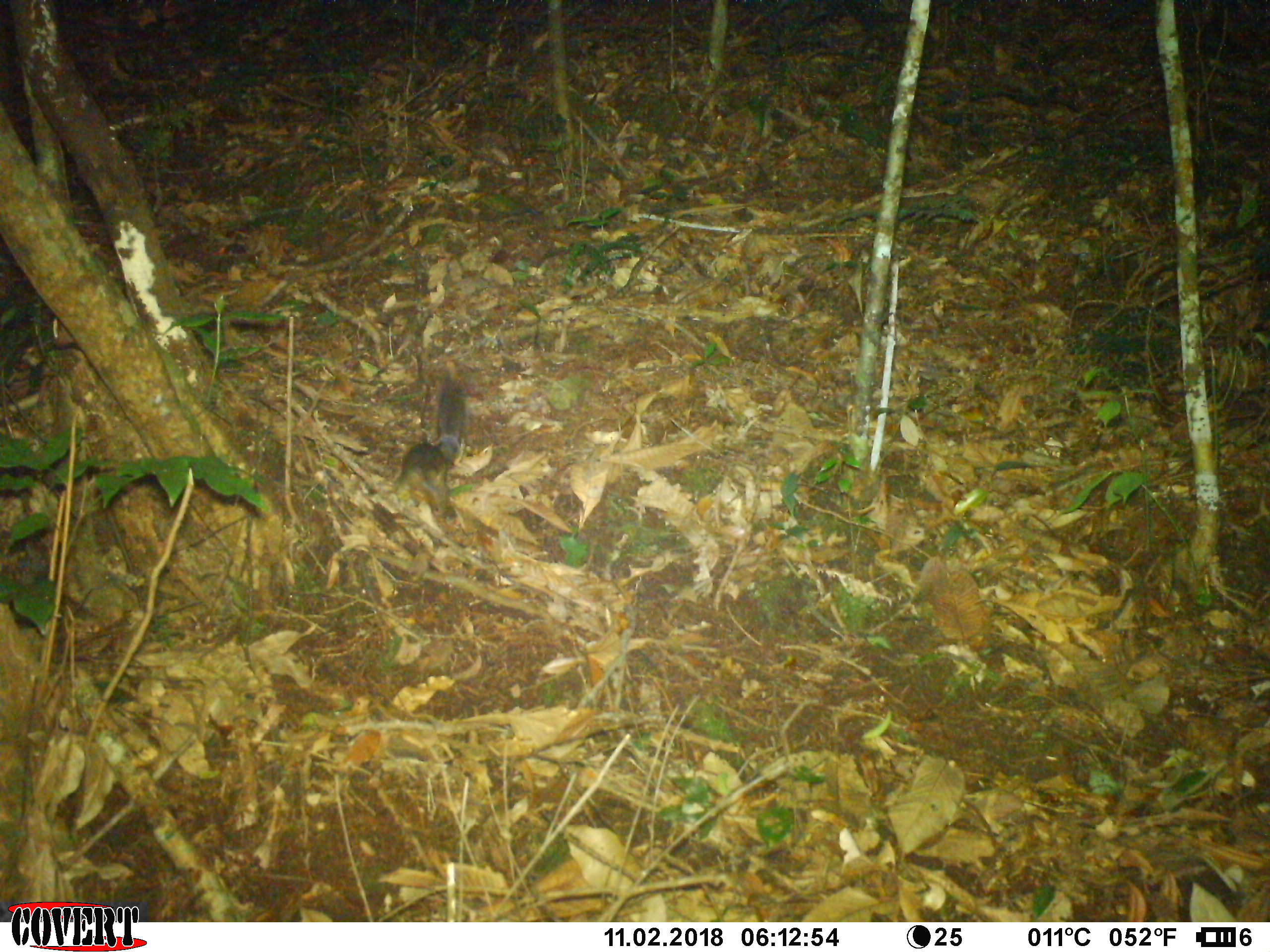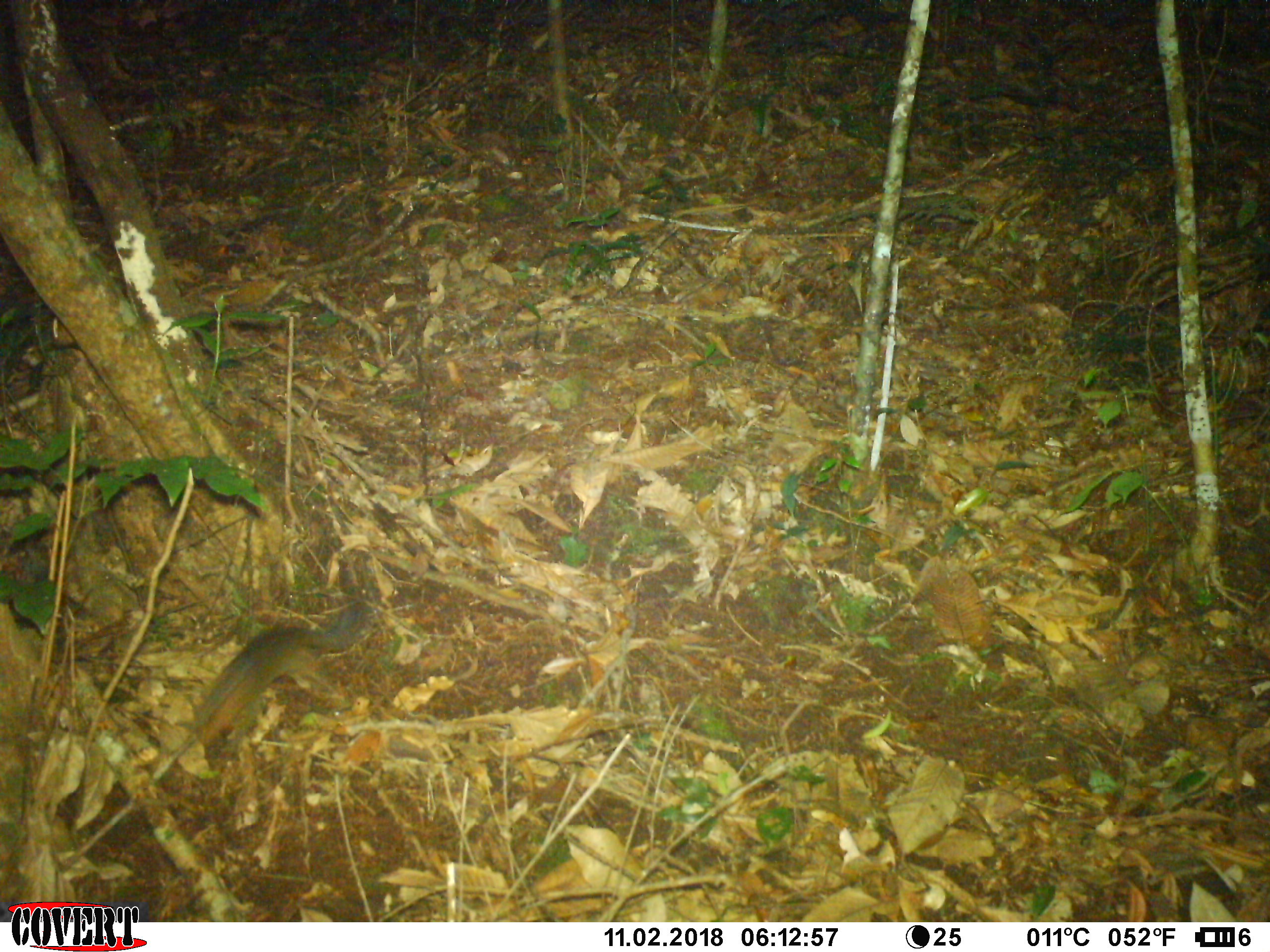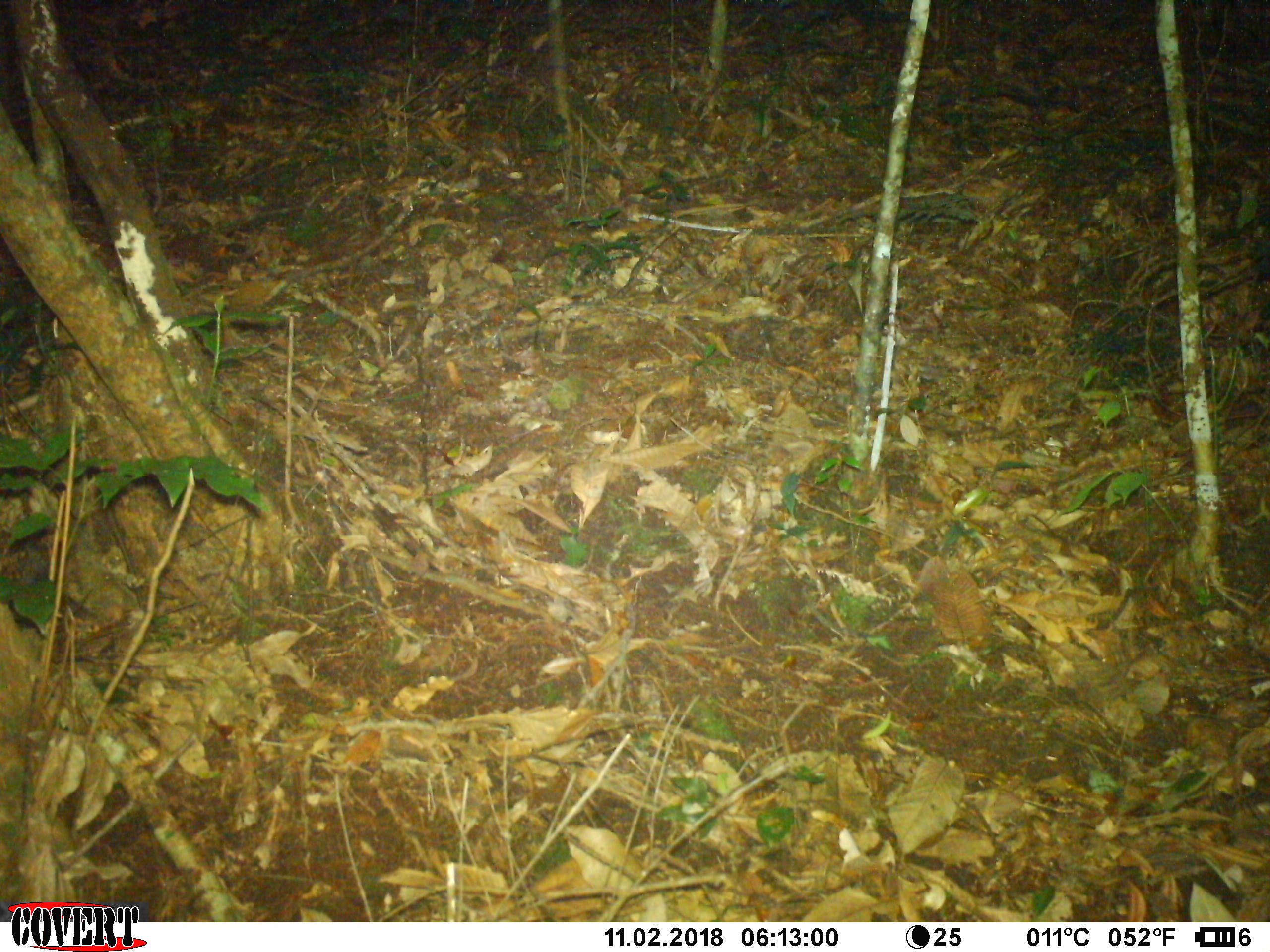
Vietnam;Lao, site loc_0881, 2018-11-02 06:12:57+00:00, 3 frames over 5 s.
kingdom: Animalia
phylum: Chordata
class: Mammalia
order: Rodentia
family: Sciuridae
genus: Dremomys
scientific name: Dremomys rufigenis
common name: red-cheeked squirrel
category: red cheeked squirrel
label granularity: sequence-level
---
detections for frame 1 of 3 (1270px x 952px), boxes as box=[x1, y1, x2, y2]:
red cheeked squirrel: box=[393, 379, 466, 519]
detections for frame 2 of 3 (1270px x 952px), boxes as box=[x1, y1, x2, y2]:
red cheeked squirrel: box=[195, 605, 366, 745]